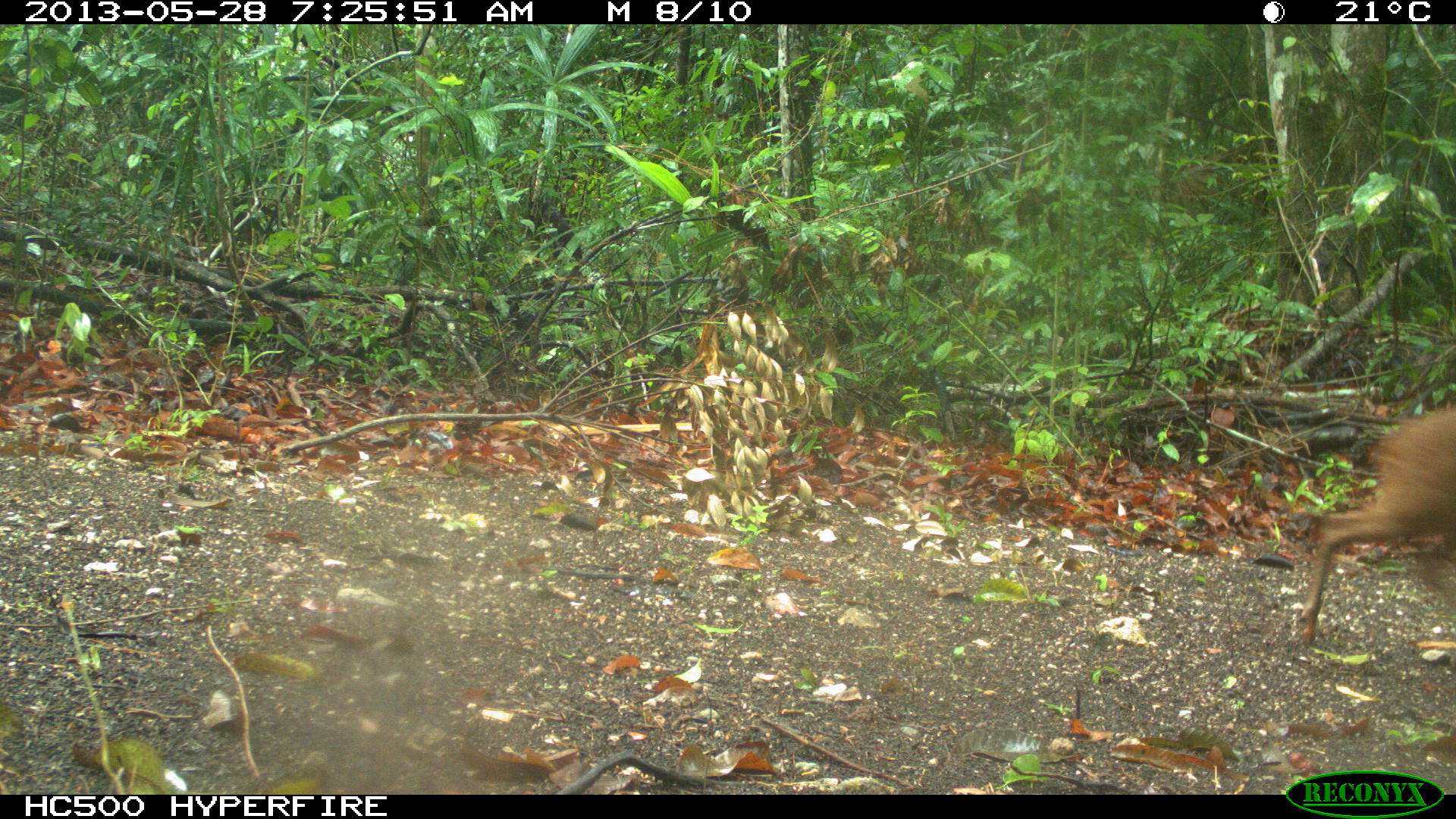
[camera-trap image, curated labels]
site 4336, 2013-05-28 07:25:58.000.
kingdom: Animalia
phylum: Chordata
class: Mammalia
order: Artiodactyla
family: Cervidae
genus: Mazama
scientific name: Mazama temama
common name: central american red brocket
Mazama temama (central american red brocket), count 1, sex female.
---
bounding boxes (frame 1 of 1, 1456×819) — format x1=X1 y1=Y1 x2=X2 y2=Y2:
mazama temama: x1=1296 y1=408 x2=1456 y2=642